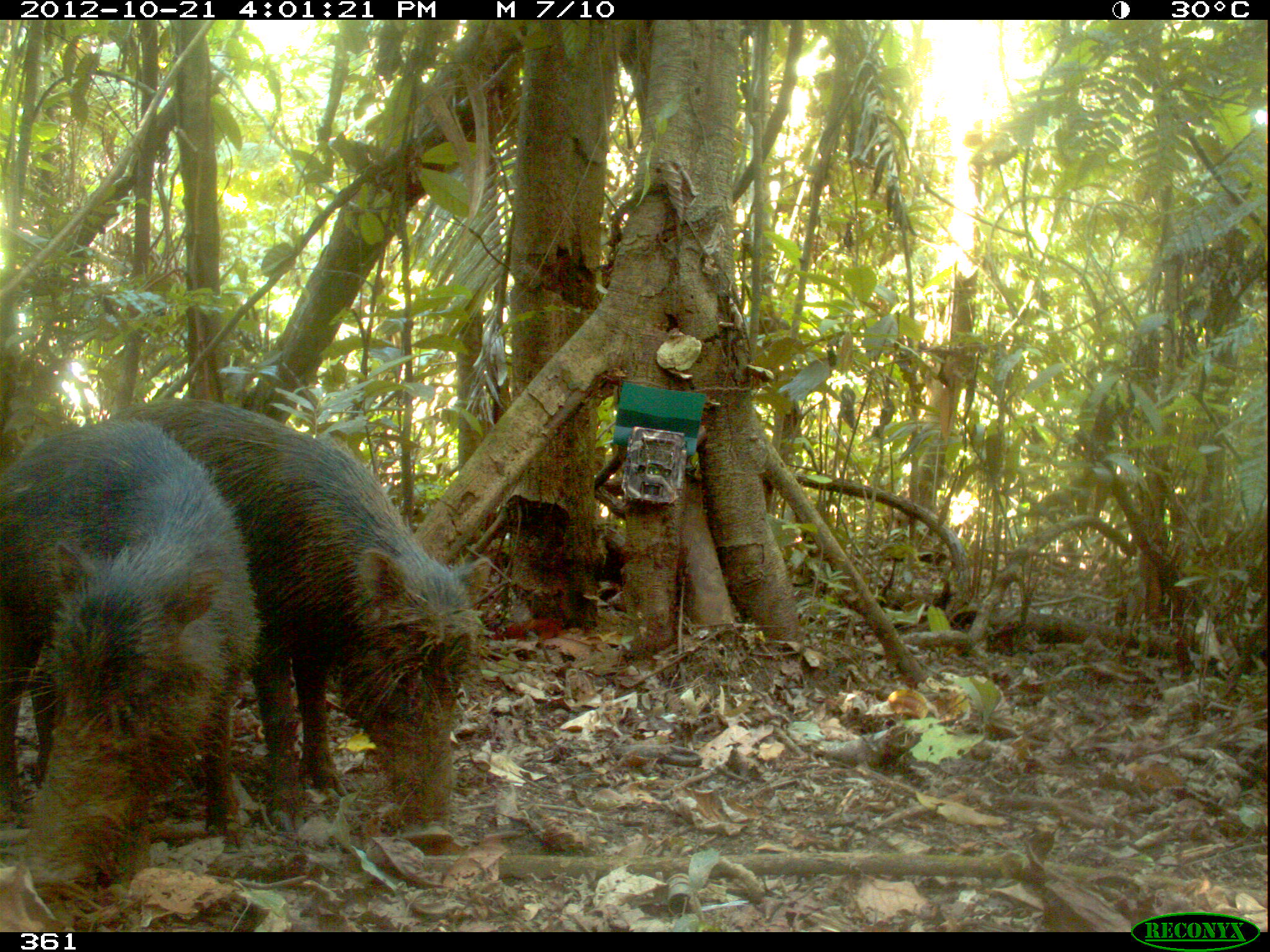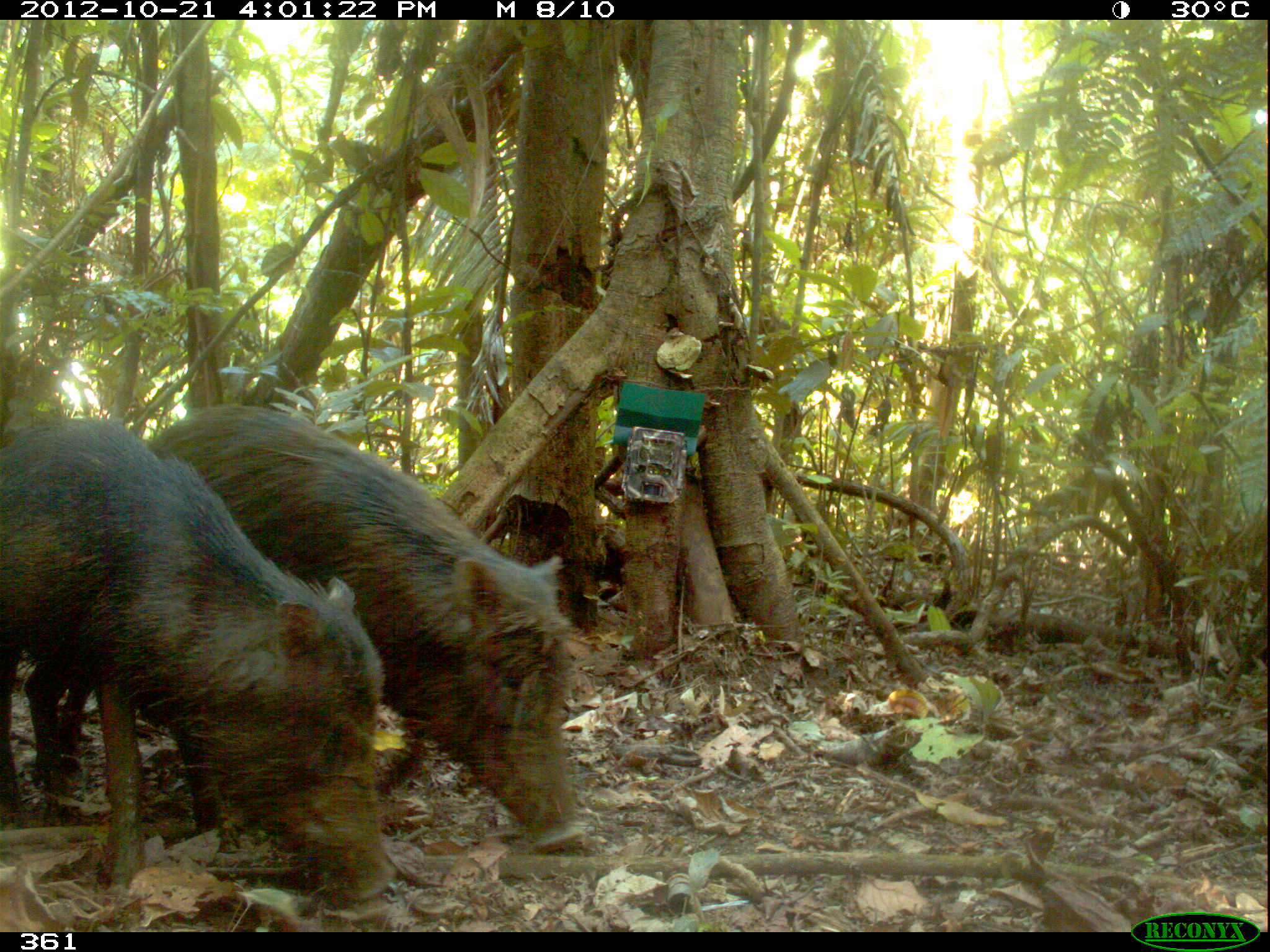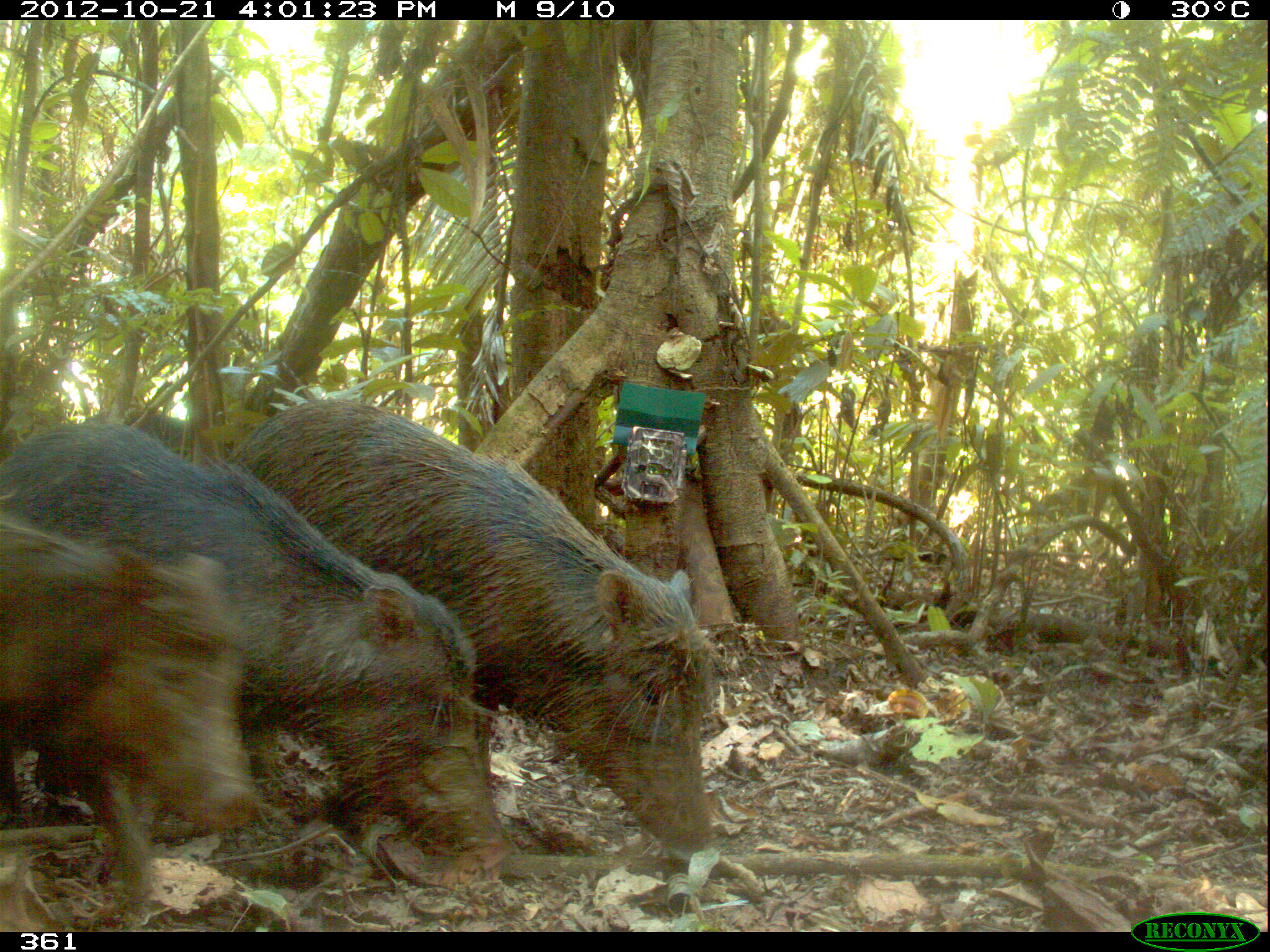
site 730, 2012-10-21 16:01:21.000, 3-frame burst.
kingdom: Animalia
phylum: Chordata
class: Mammalia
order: Artiodactyla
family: Tayassuidae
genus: Tayassu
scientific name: Tayassu pecari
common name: white-lipped peccary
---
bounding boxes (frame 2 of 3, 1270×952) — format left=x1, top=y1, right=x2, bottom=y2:
tayassu pecari: left=55, top=403, right=588, bottom=863; left=0, top=412, right=395, bottom=908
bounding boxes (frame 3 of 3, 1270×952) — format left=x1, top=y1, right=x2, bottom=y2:
tayassu pecari: left=219, top=396, right=724, bottom=864; left=2, top=418, right=511, bottom=877; left=4, top=512, right=264, bottom=927